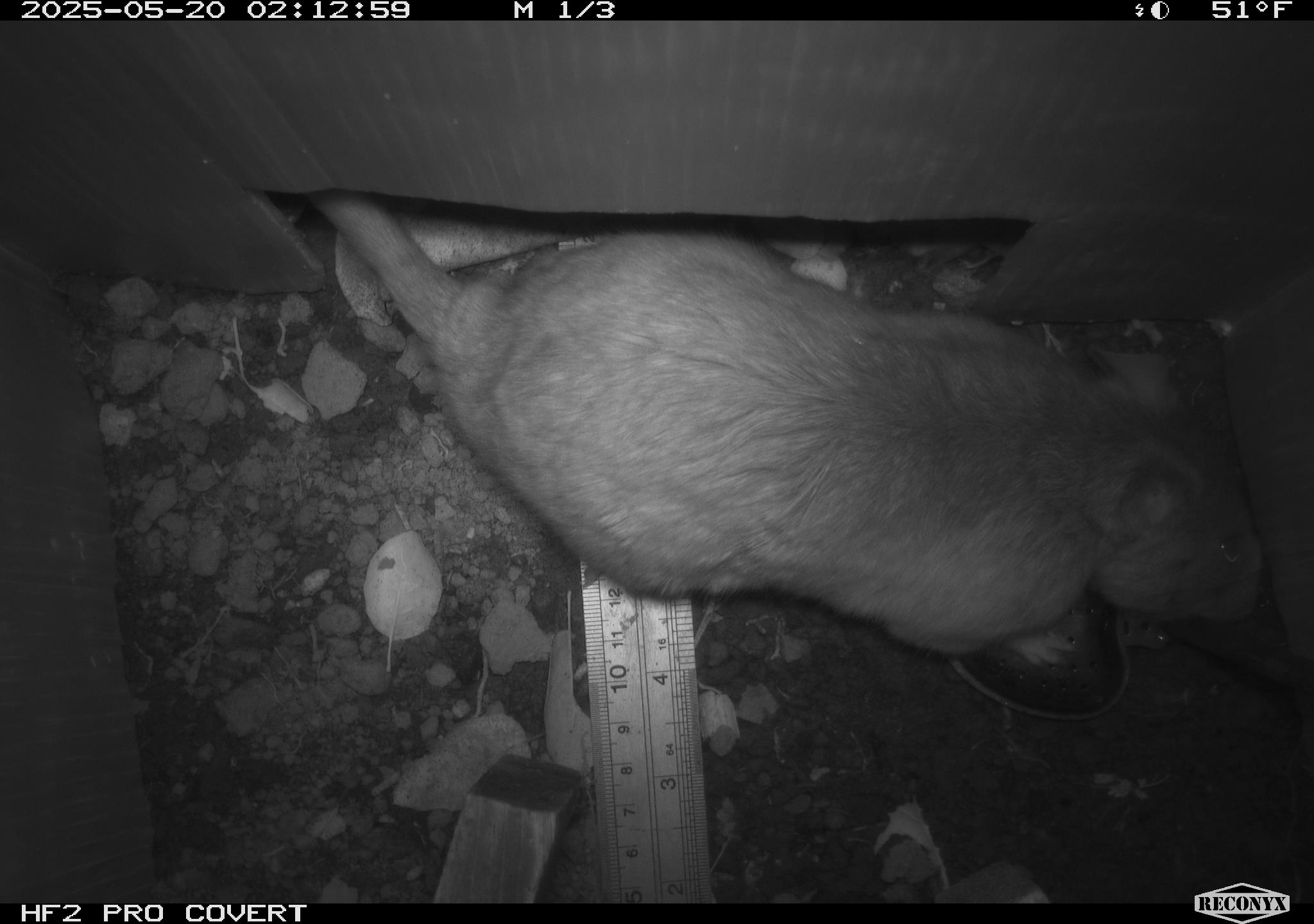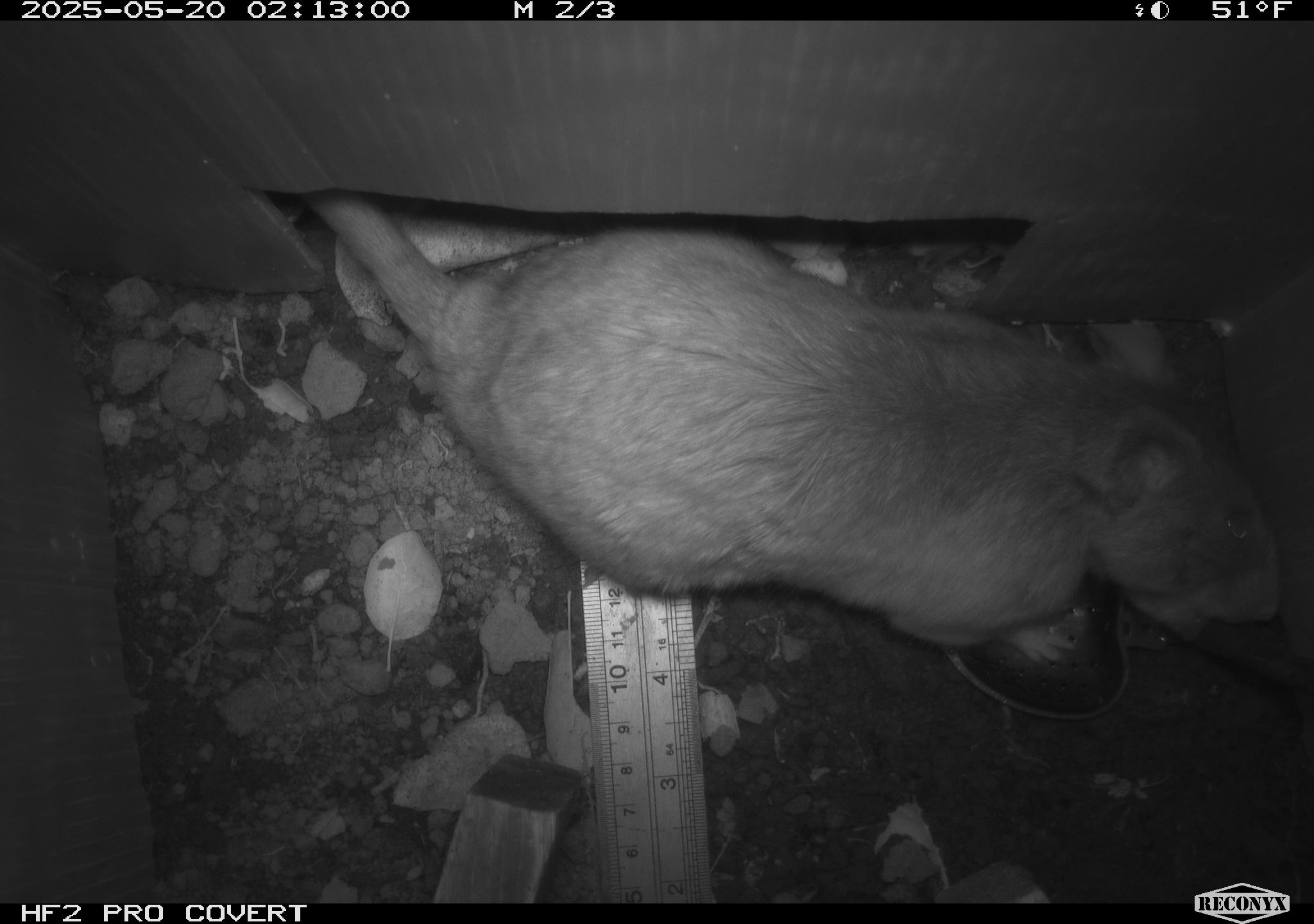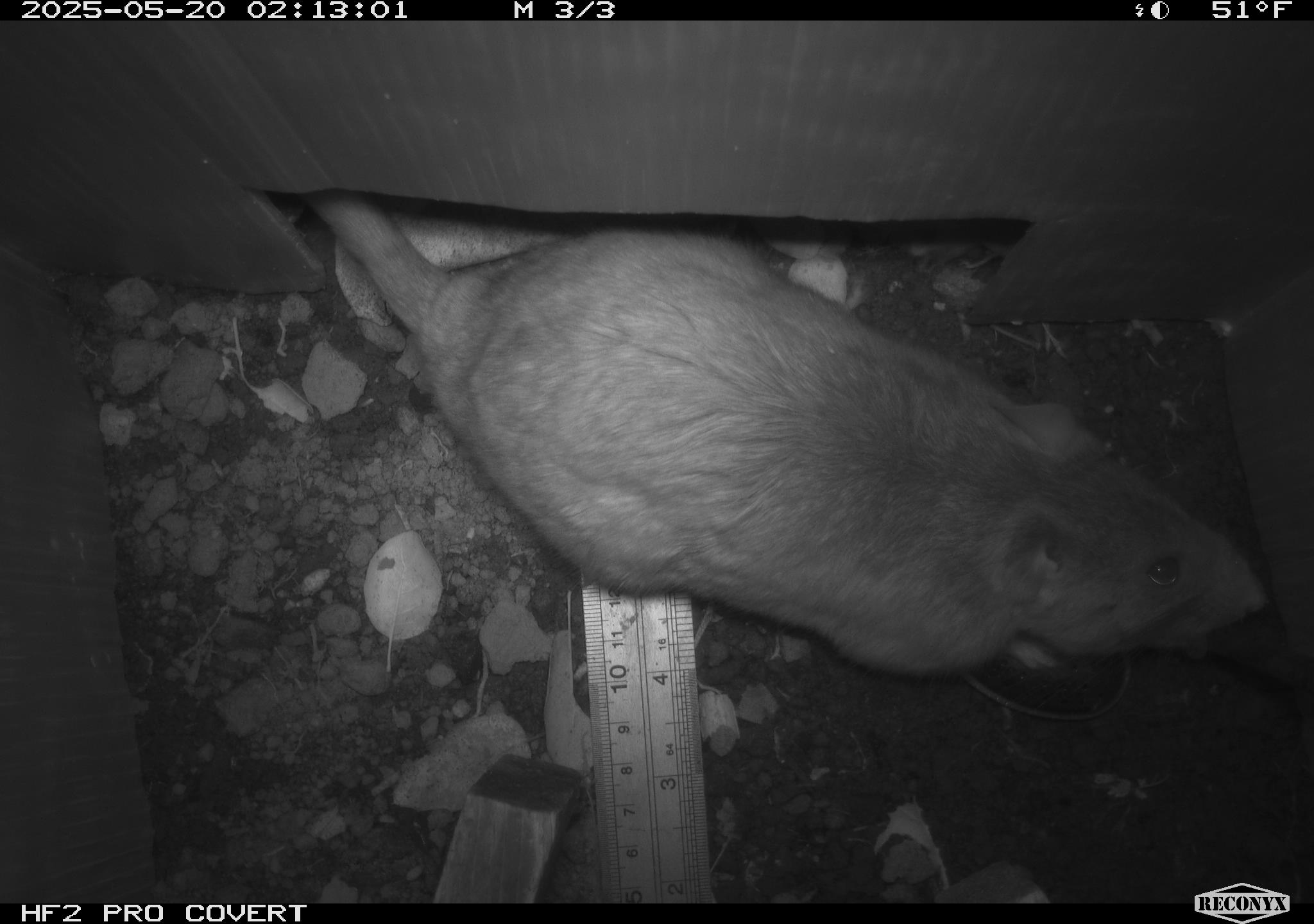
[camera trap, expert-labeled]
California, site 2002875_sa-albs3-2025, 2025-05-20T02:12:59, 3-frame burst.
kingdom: Animalia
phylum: Chordata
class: Mammalia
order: Rodentia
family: Cricetidae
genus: Neotoma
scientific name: Neotoma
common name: pack rat or woodrat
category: neotoma species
Neotoma species (pack rat or woodrat) (Neotoma).